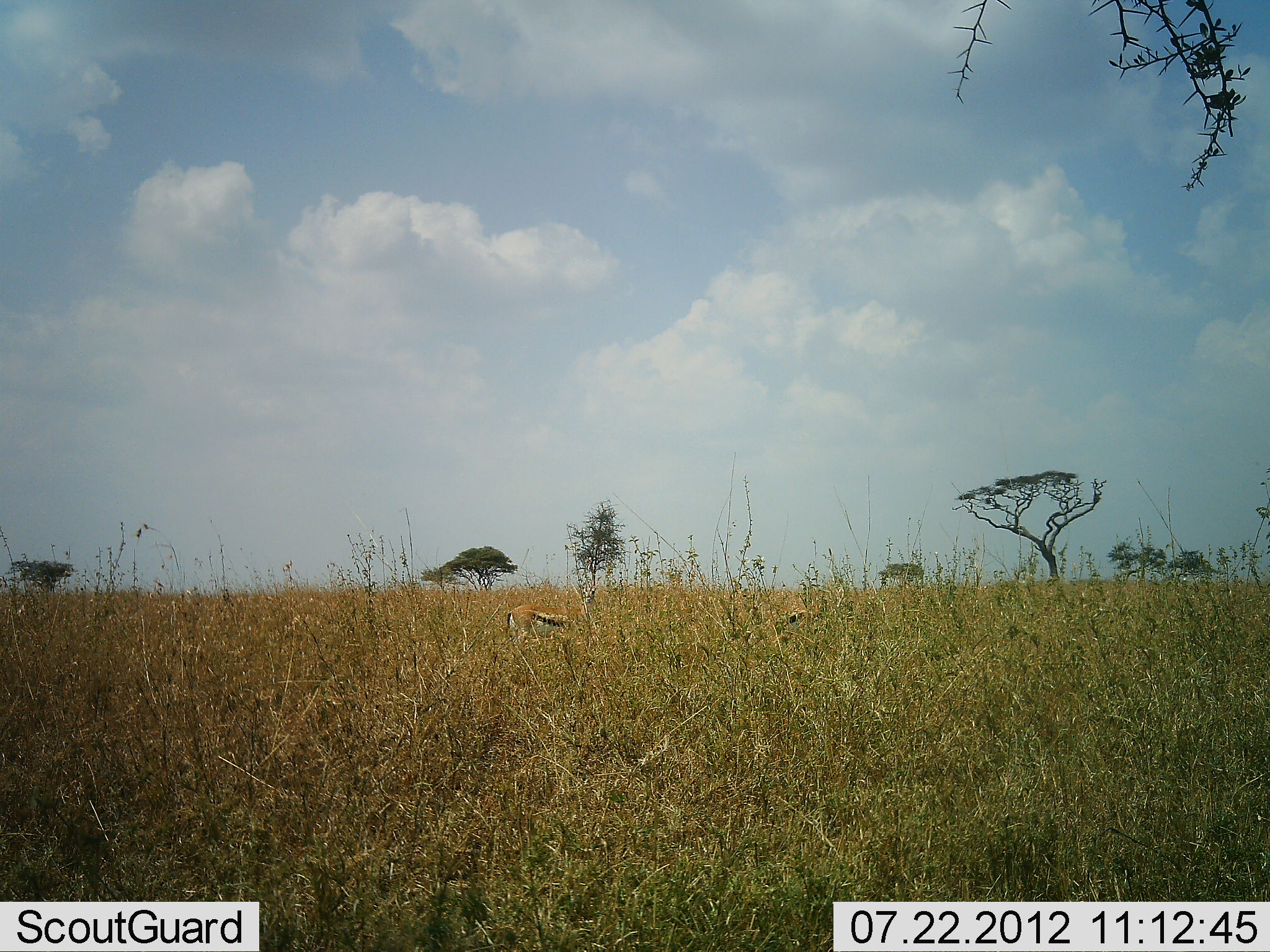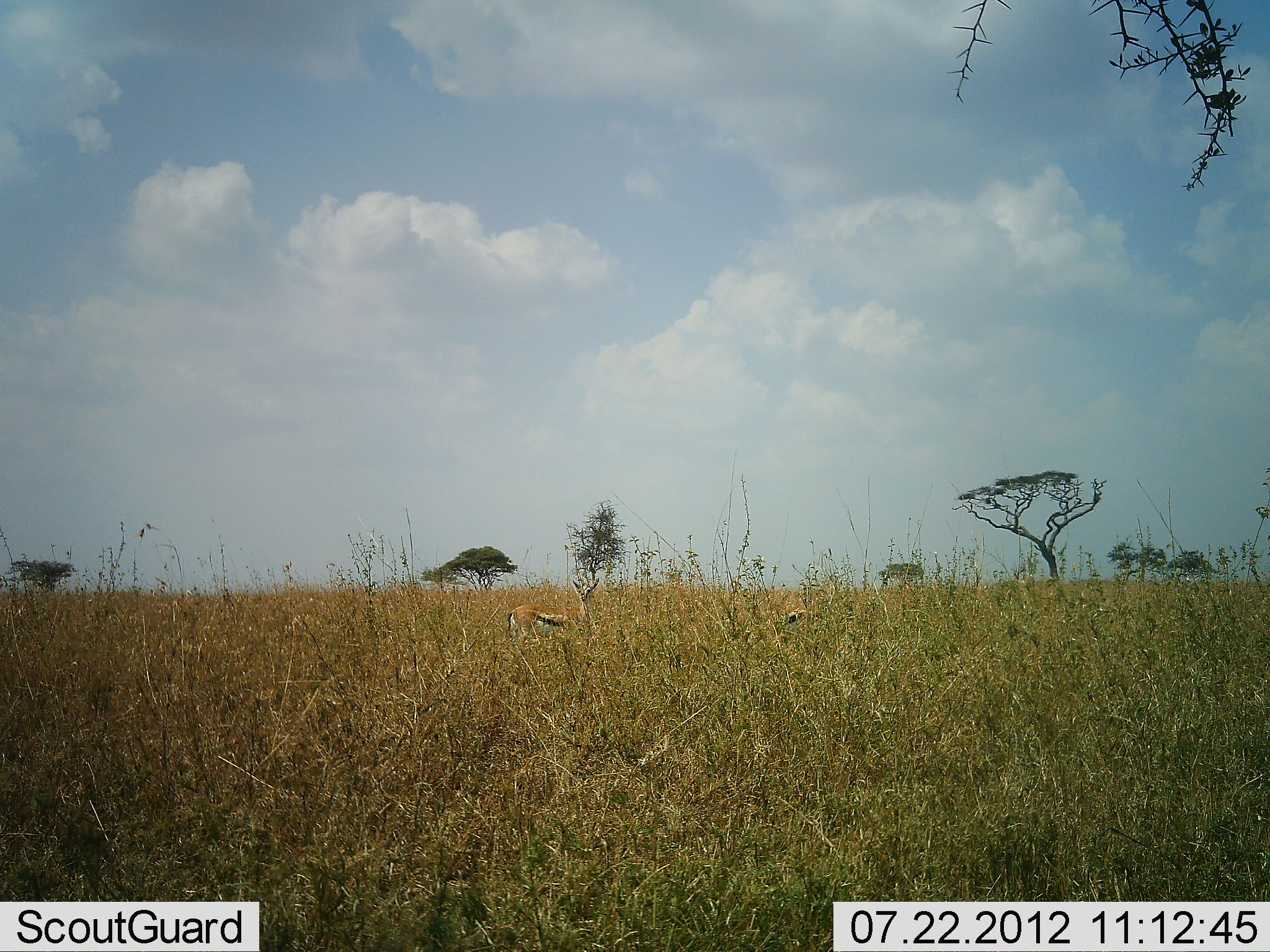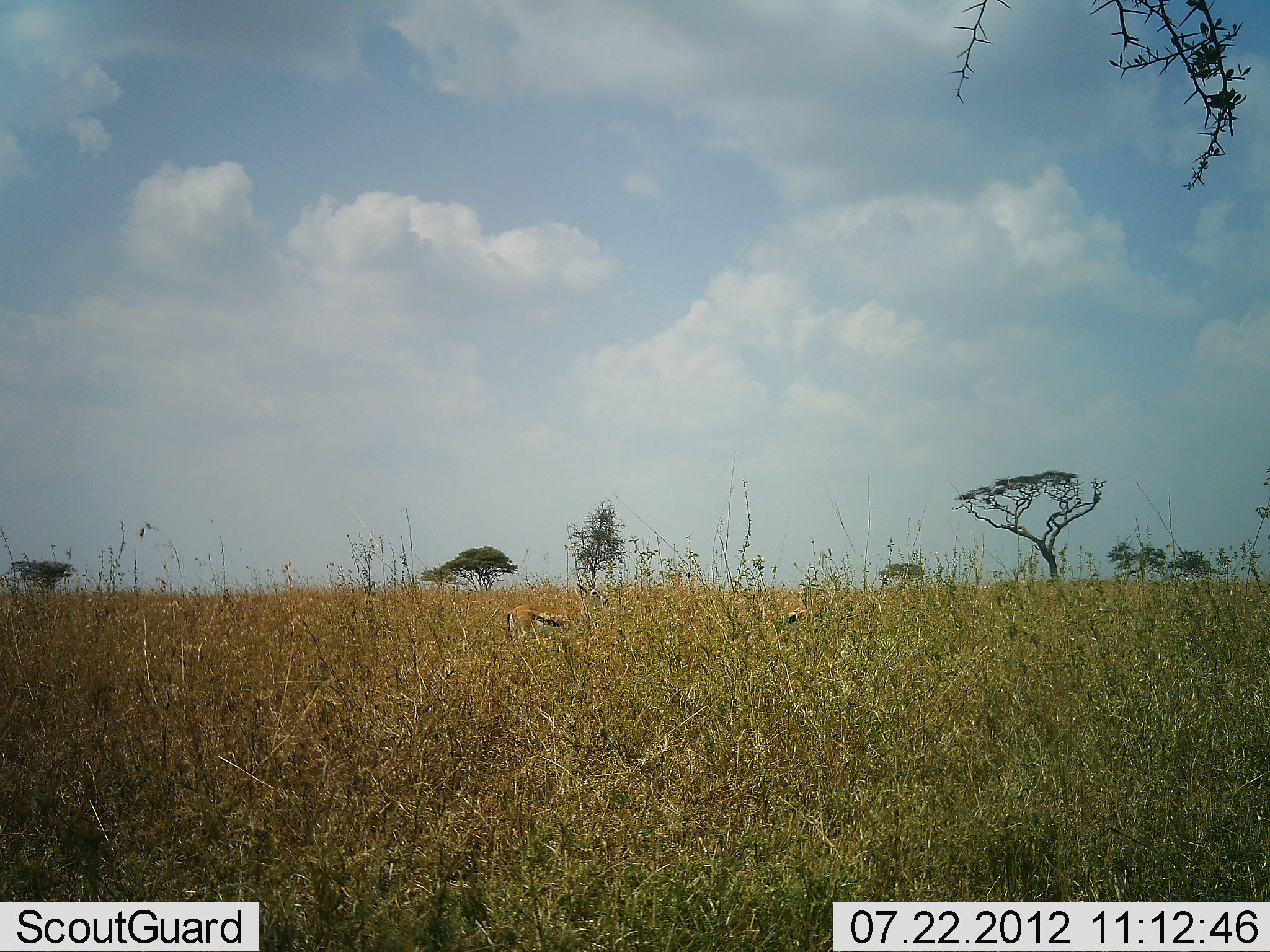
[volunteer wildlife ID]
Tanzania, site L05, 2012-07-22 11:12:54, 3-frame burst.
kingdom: Animalia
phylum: Chordata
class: Mammalia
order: Artiodactyla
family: Bovidae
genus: Eudorcas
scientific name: Eudorcas thomsonii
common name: thomson's gazelle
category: gazellethomsons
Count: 2.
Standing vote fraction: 90%.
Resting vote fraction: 0%.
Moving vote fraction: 0%.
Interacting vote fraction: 0%.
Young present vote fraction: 0%.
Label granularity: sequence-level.